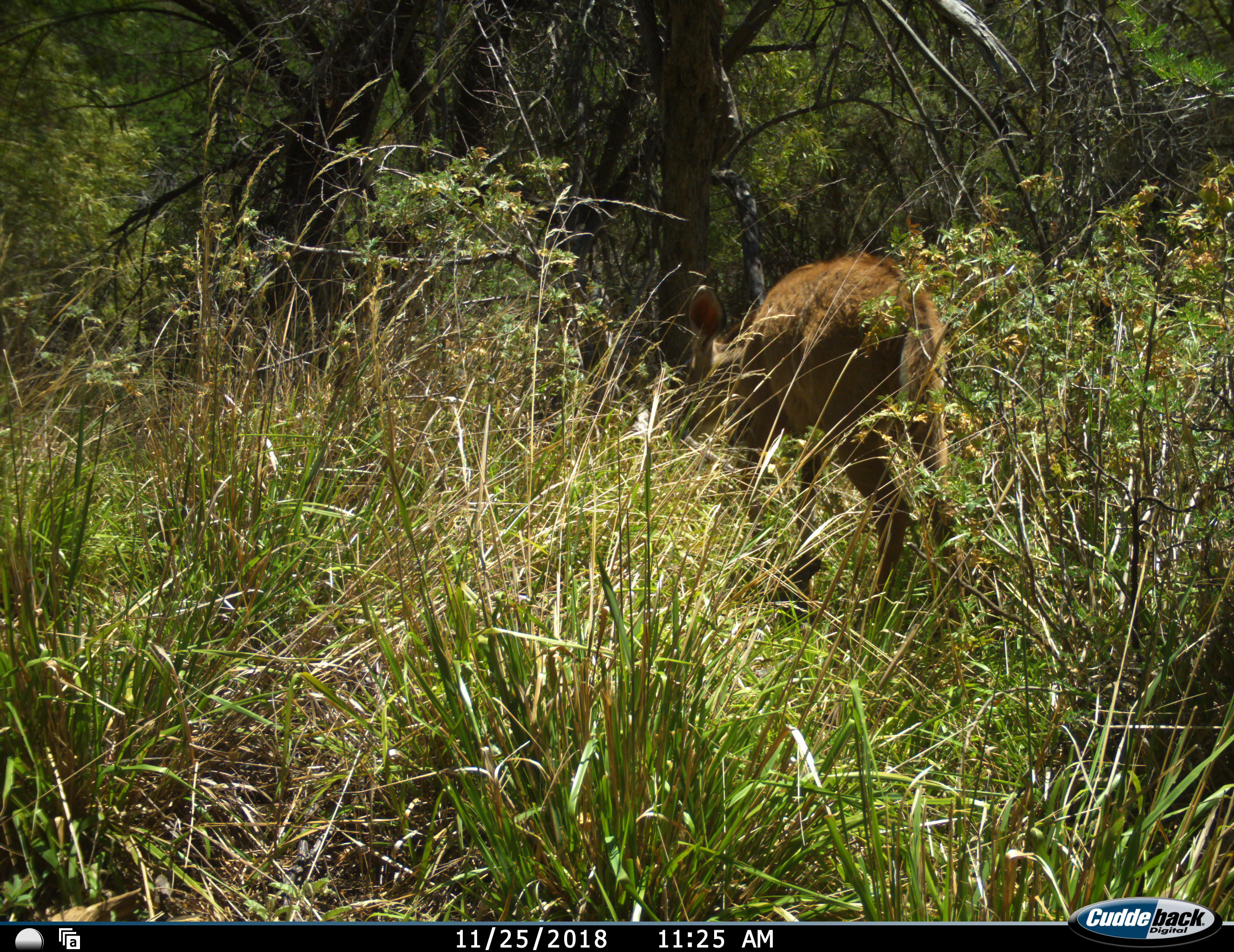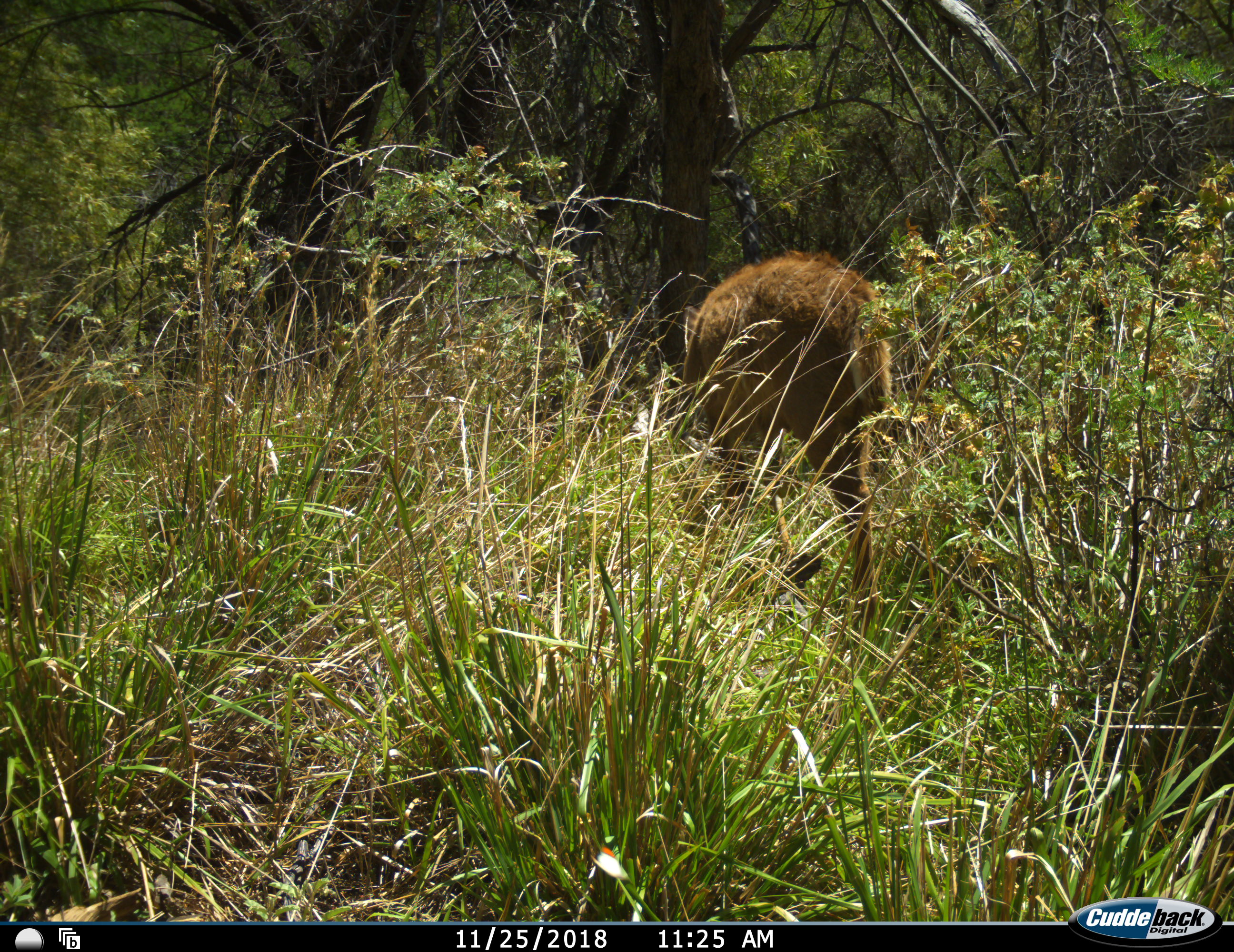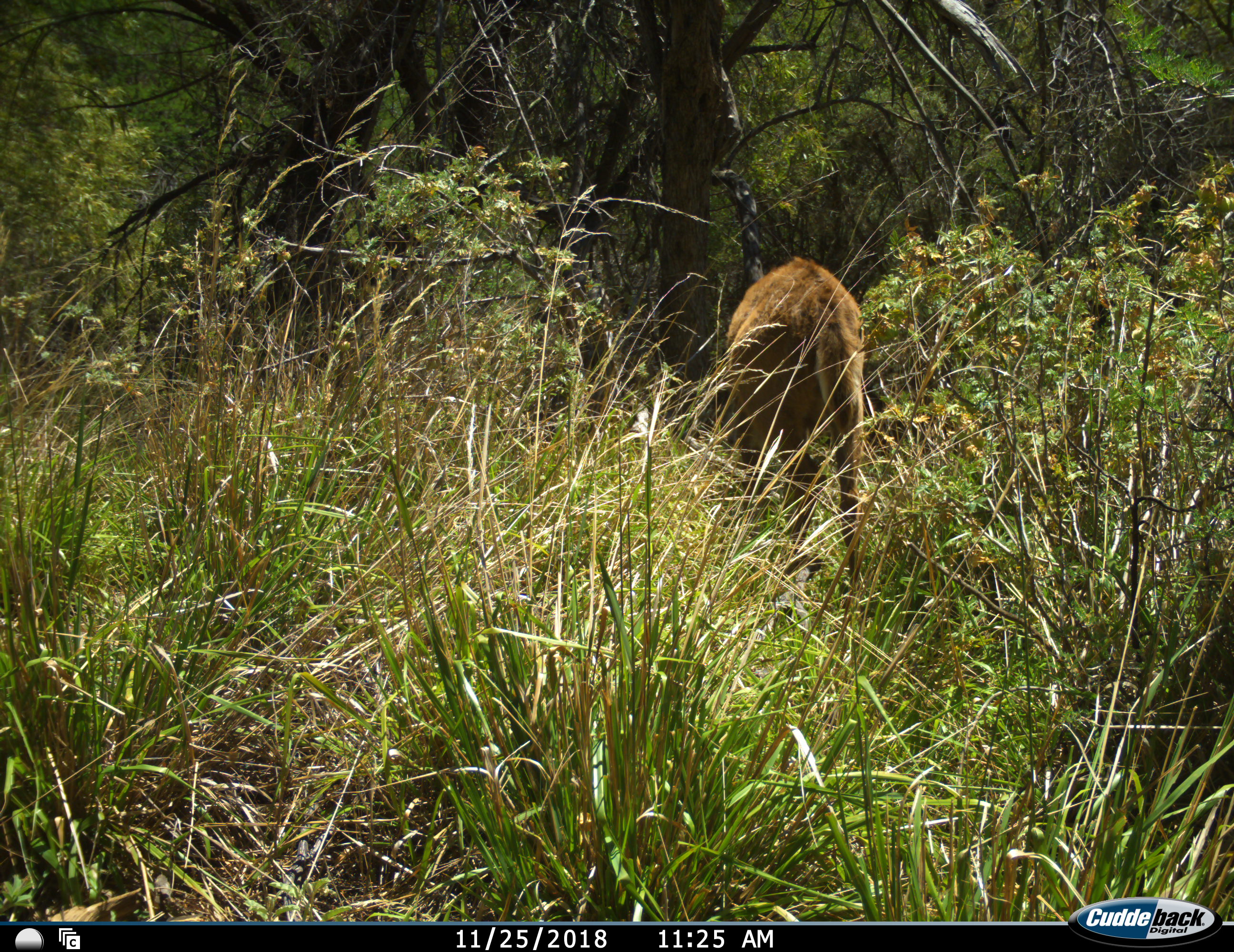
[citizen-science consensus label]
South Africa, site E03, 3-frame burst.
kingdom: Animalia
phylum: Chordata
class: Mammalia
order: Artiodactyla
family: Bovidae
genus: Tragelaphus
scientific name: Tragelaphus strepsiceros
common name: greater kudu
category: kudu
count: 1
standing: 43%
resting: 0%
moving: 43%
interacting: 0%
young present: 29%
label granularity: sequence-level